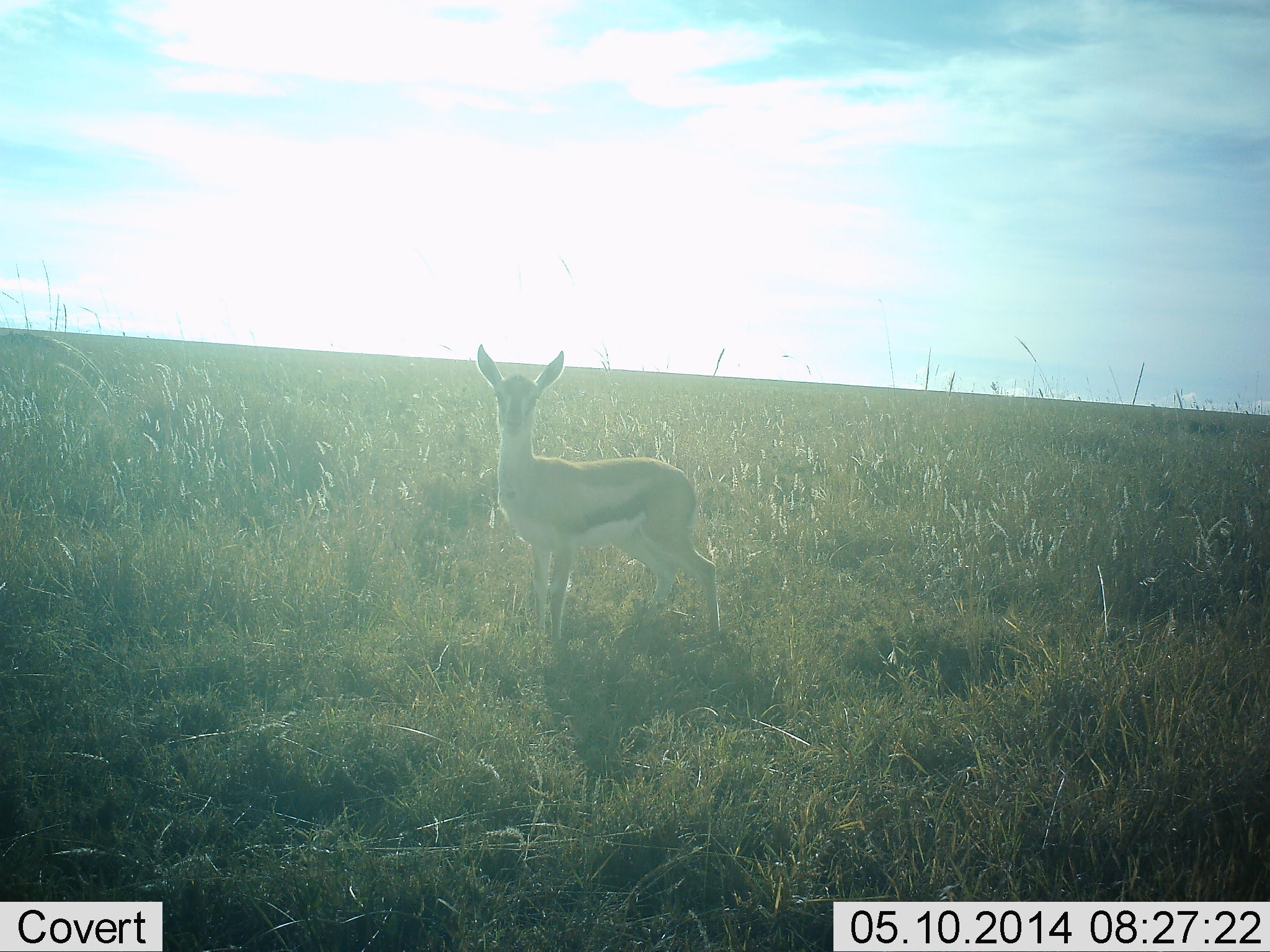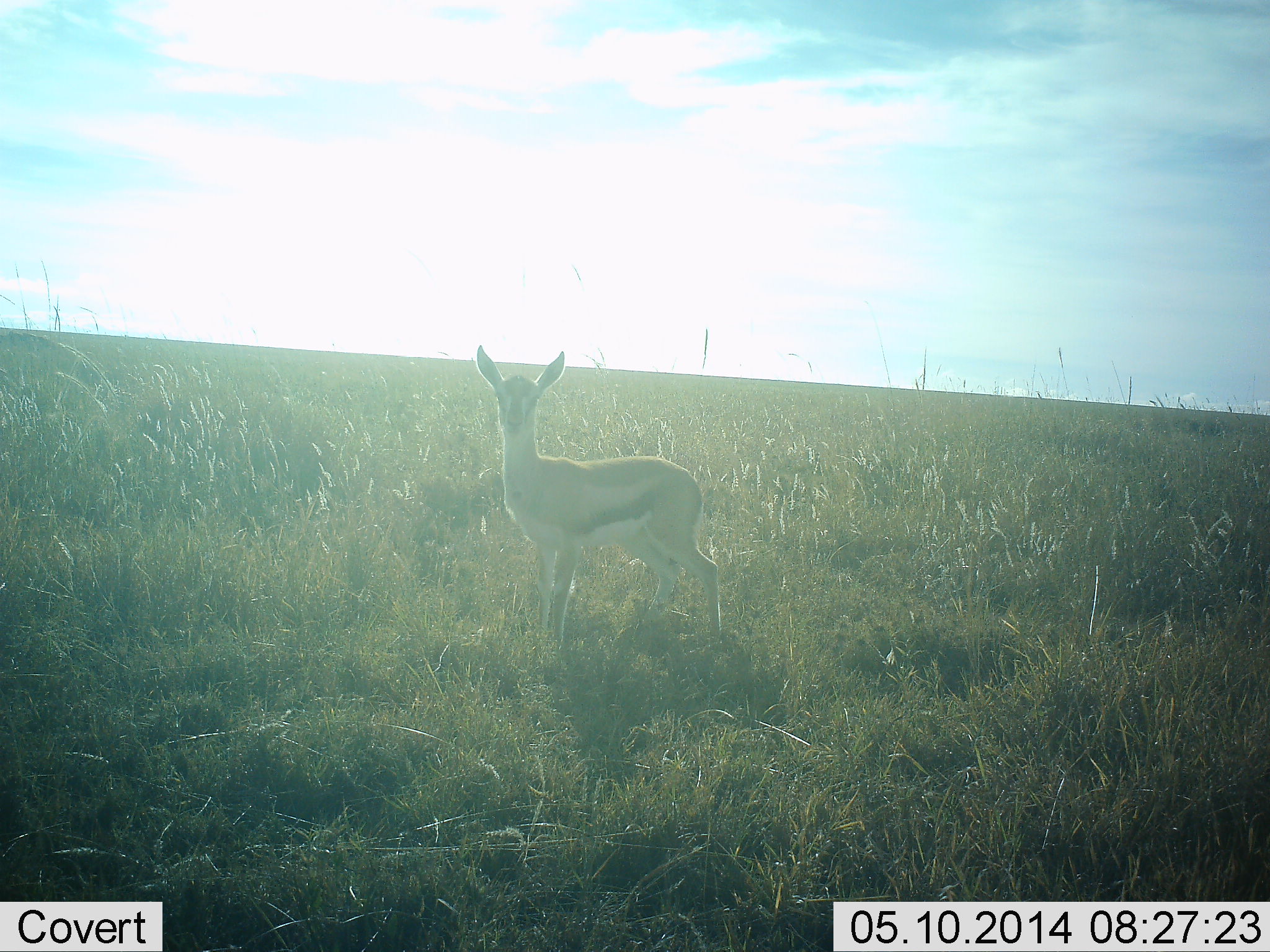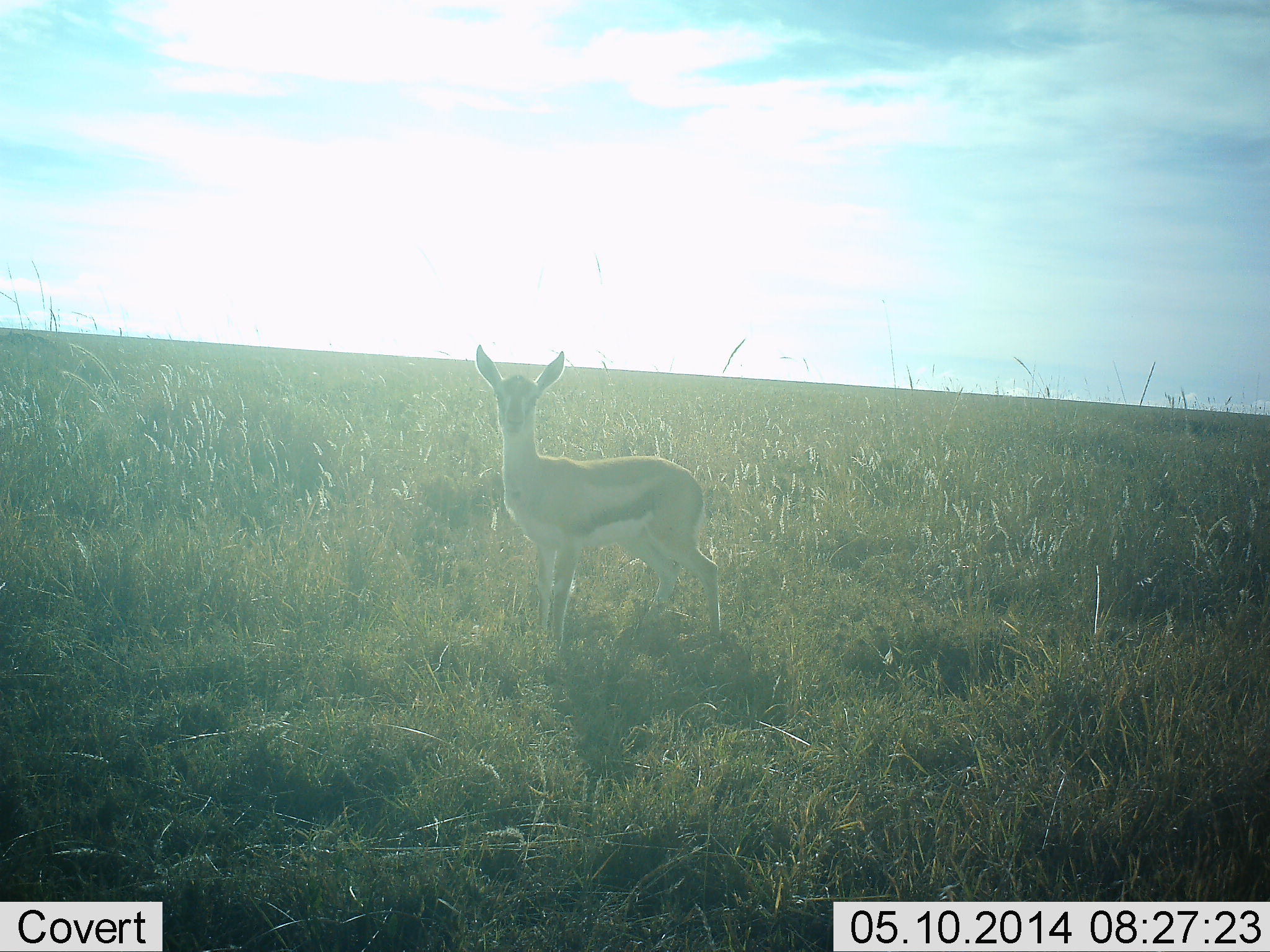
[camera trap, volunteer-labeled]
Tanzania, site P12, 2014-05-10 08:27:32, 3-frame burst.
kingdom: Animalia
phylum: Chordata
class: Mammalia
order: Artiodactyla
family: Bovidae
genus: Eudorcas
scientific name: Eudorcas thomsonii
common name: thomson's gazelle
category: gazellethomsons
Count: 1.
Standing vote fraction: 100%.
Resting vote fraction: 0%.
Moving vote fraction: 0%.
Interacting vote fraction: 0%.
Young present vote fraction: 10%.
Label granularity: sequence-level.